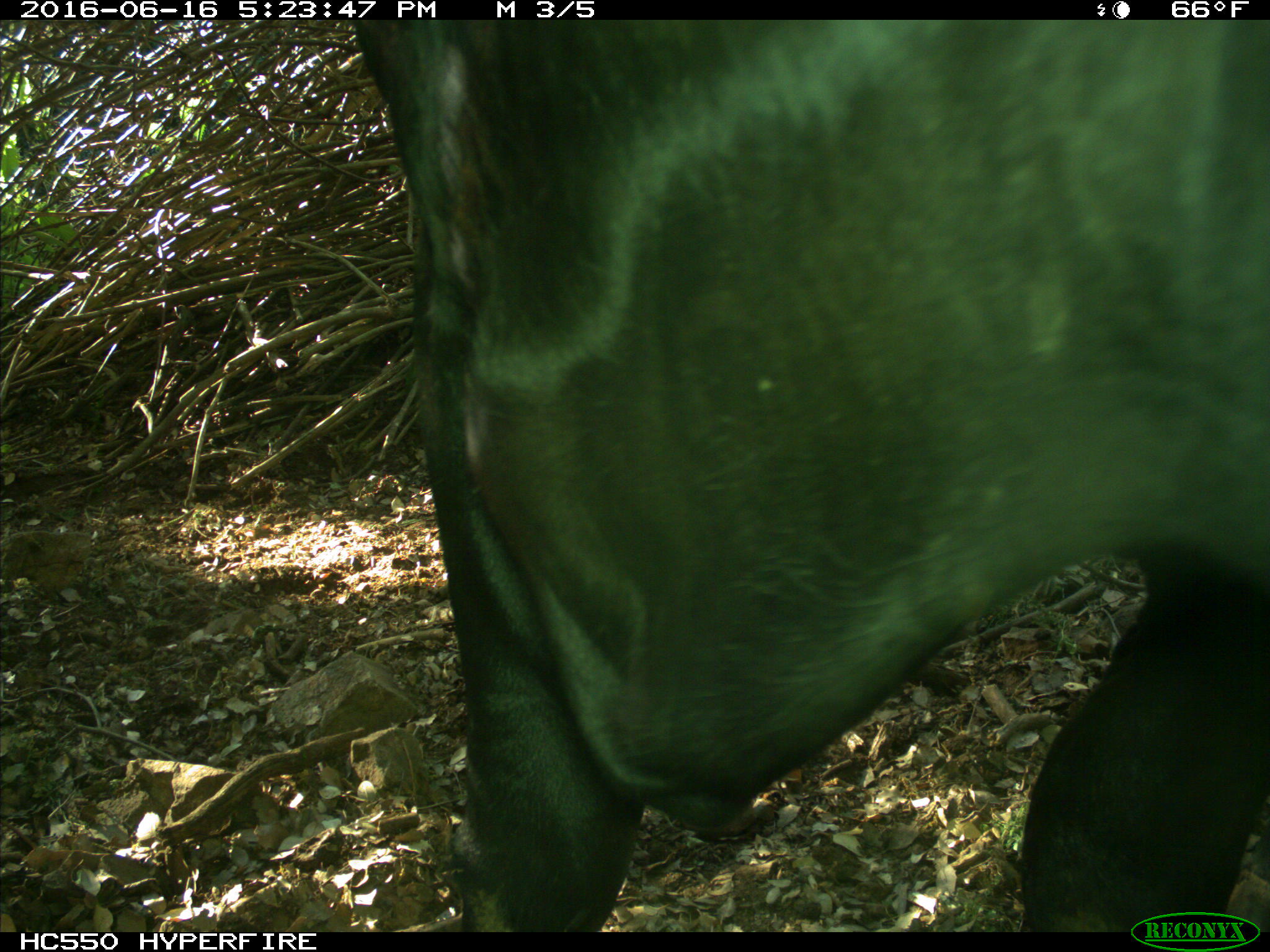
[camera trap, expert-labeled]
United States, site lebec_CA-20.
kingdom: Animalia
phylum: Chordata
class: Mammalia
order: Artiodactyla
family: Bovidae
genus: Bos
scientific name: Bos taurus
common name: domestic cow